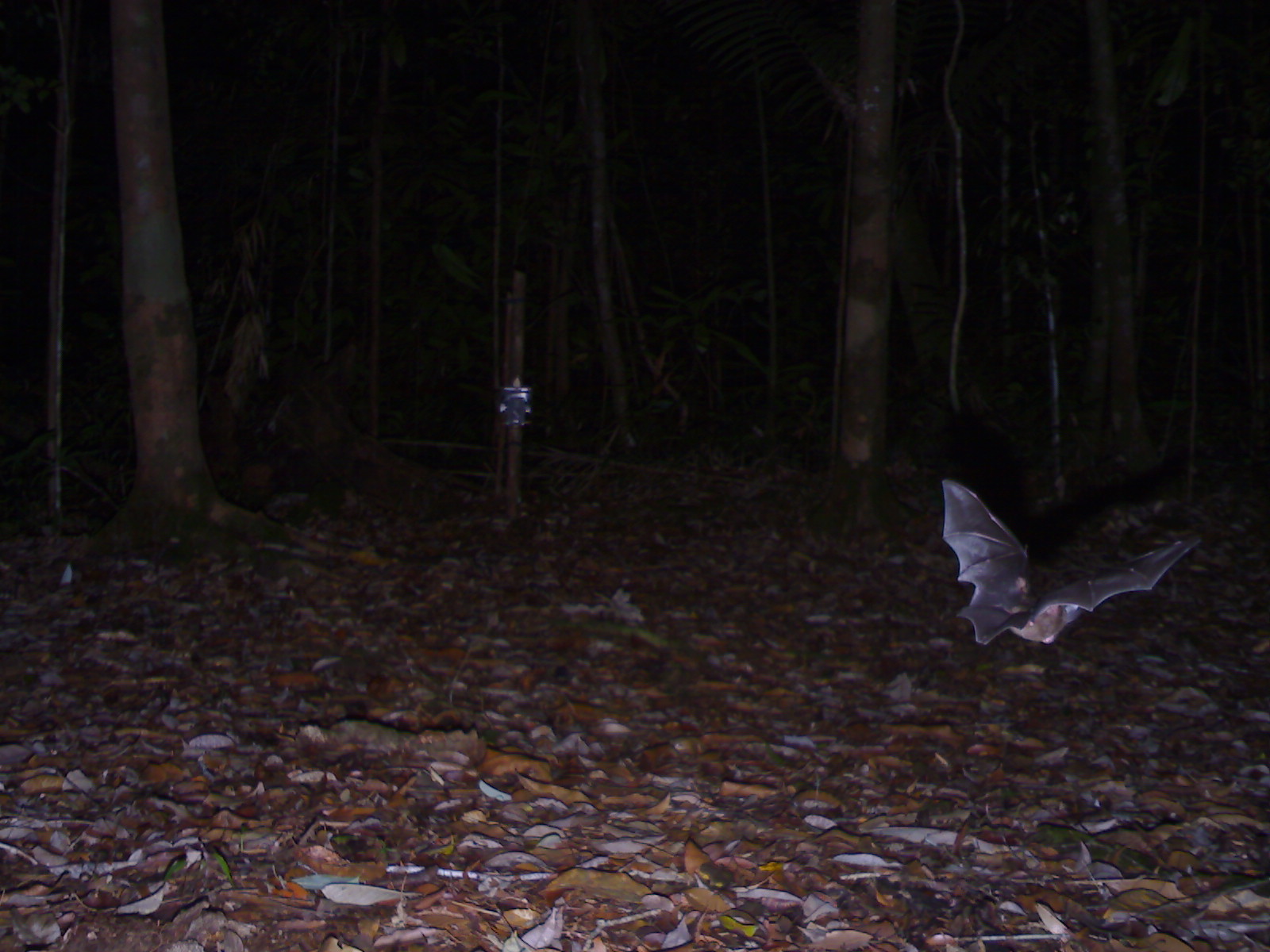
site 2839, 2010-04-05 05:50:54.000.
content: unidentified animal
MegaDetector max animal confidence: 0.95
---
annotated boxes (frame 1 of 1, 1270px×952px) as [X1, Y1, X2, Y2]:
unknown: [938, 475, 1203, 646]